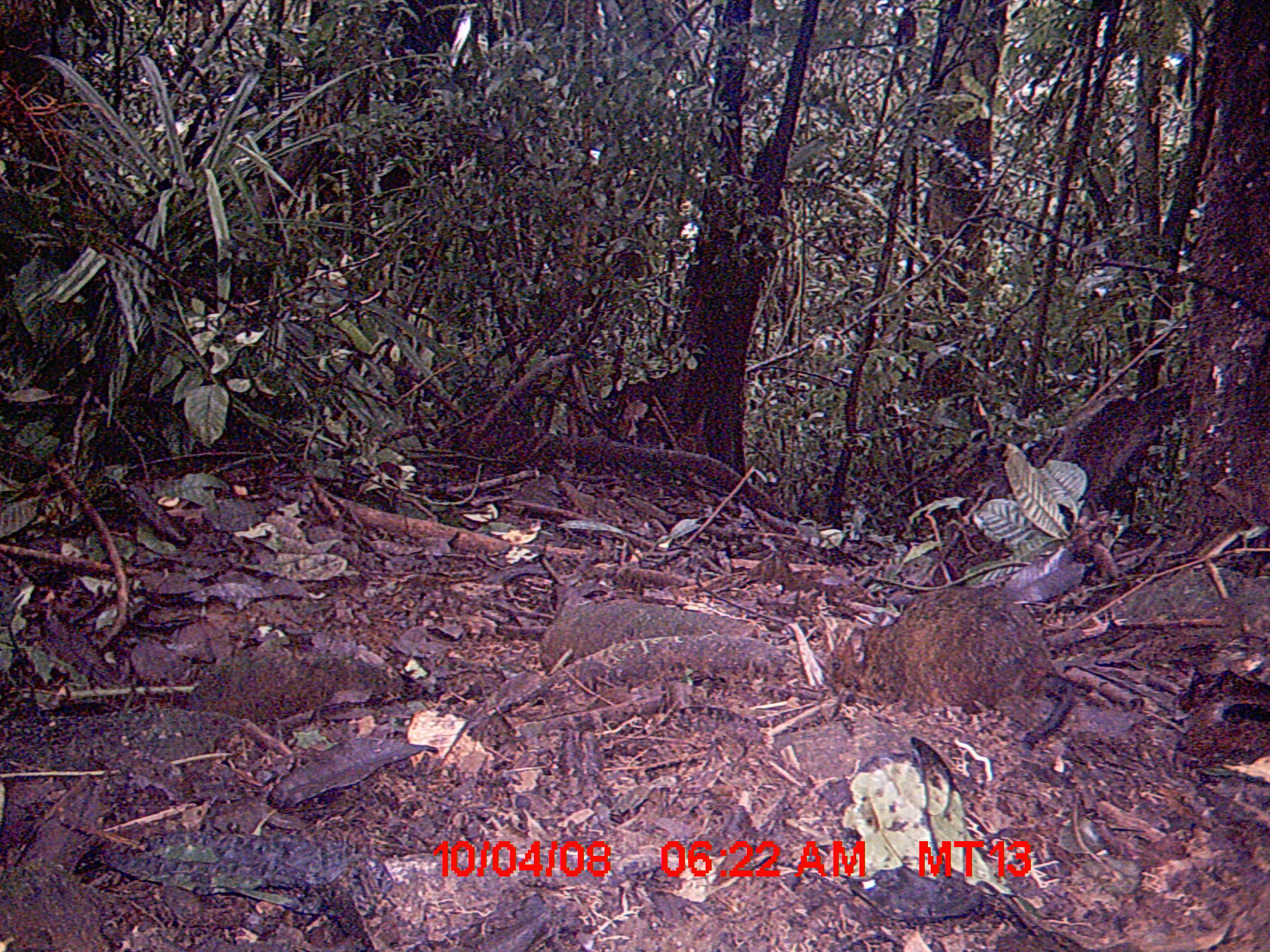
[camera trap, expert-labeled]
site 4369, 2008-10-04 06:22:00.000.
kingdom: Animalia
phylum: Chordata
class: Mammalia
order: Rodentia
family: Nesomyidae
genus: Nesomys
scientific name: Nesomys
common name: nesomys rodents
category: nesomys sp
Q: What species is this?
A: Nesomys sp (nesomys rodents) (Nesomys).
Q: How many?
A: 1.